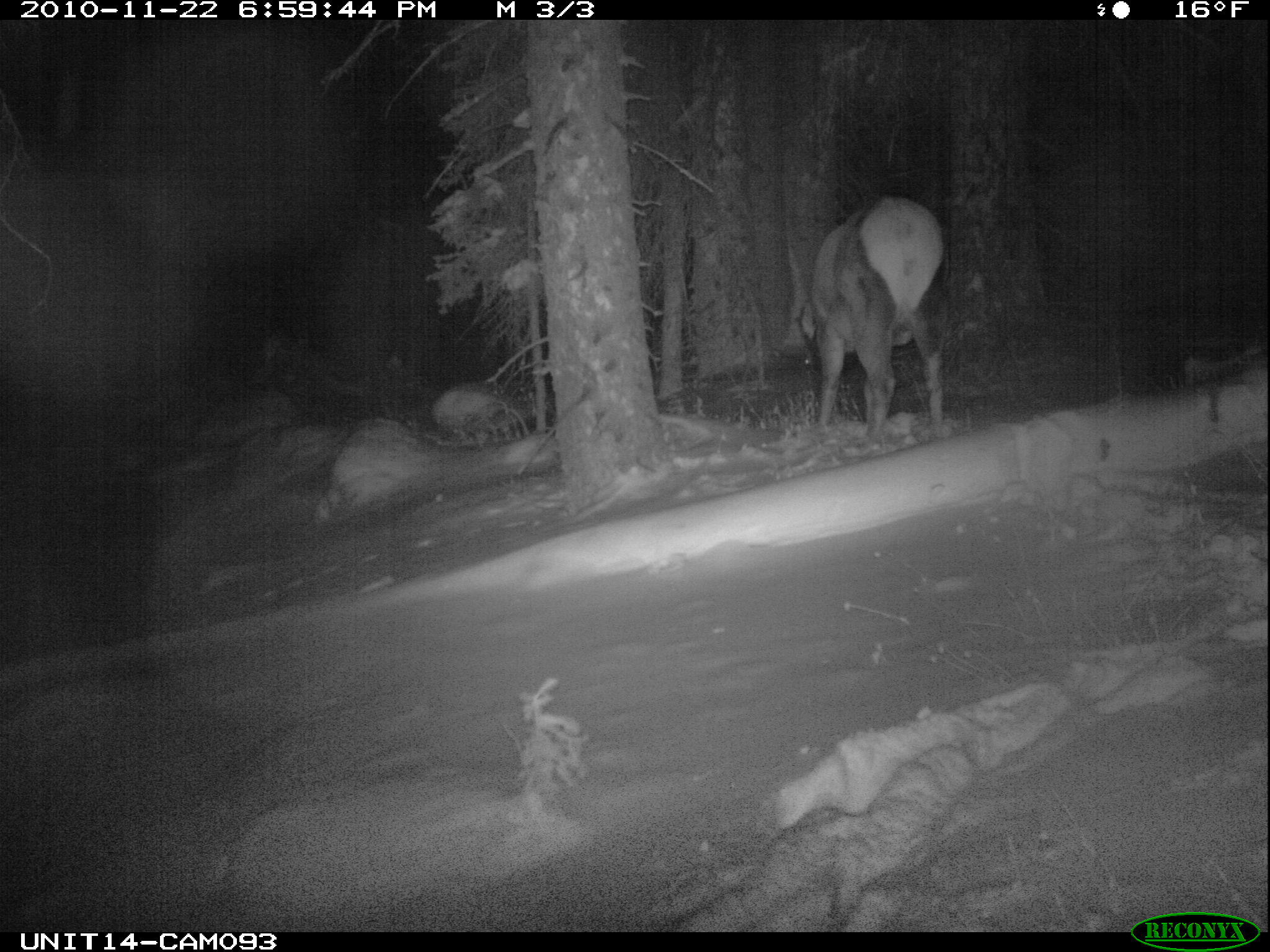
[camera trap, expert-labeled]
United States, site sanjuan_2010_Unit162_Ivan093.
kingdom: Animalia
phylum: Chordata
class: Mammalia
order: Artiodactyla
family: Cervidae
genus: Cervus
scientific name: Cervus elaphus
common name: red deer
Cervus elaphus (red deer).